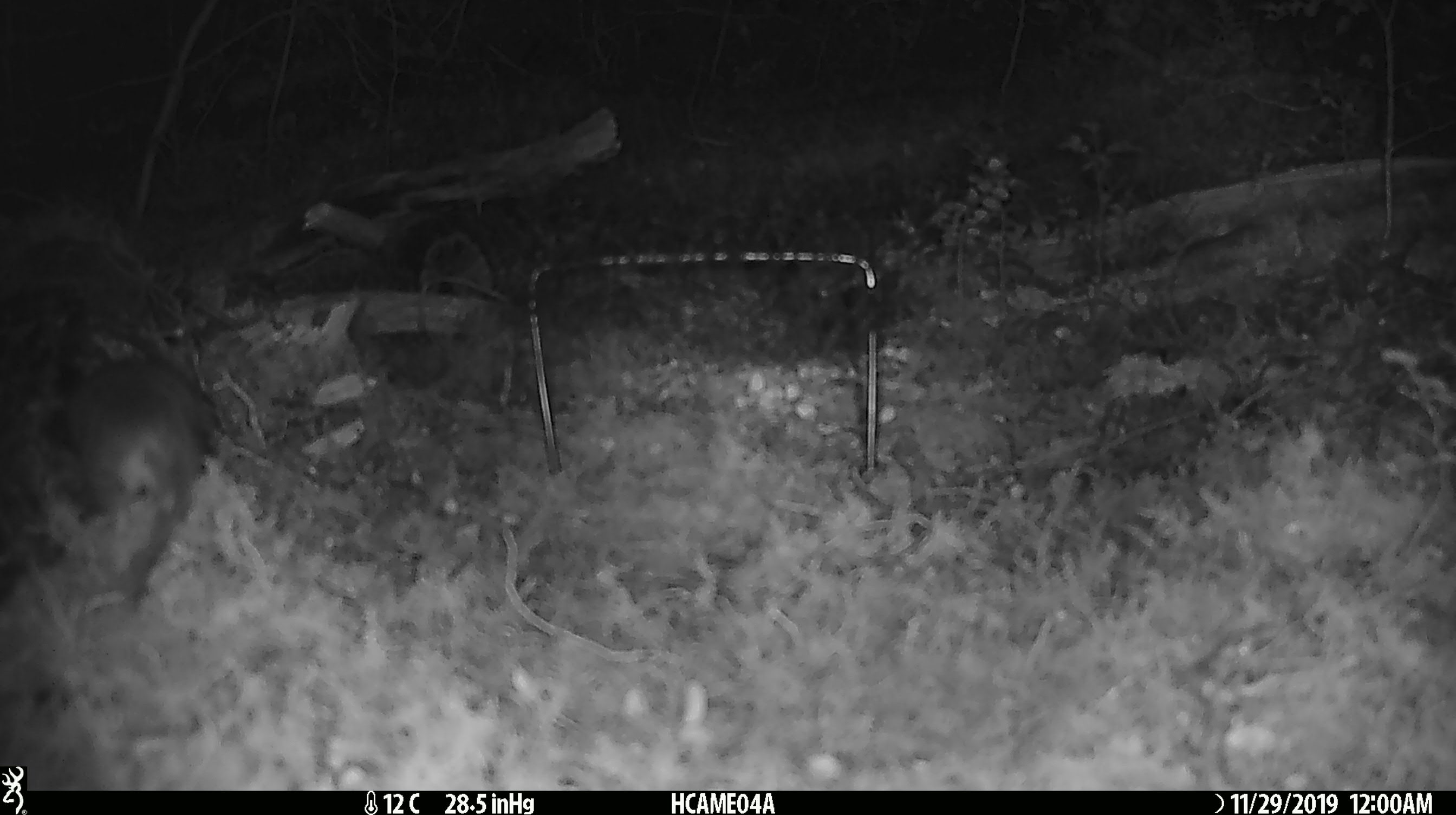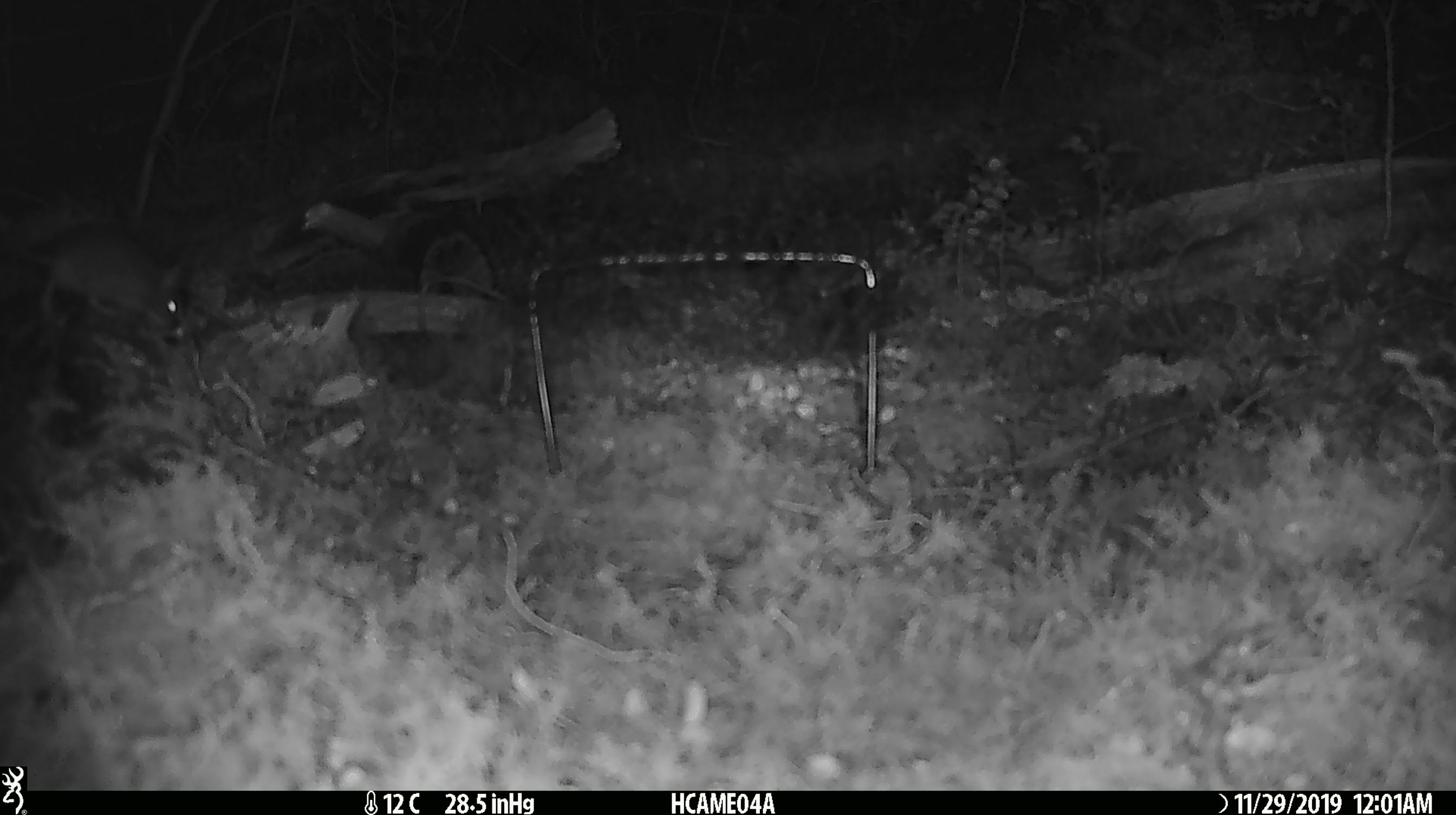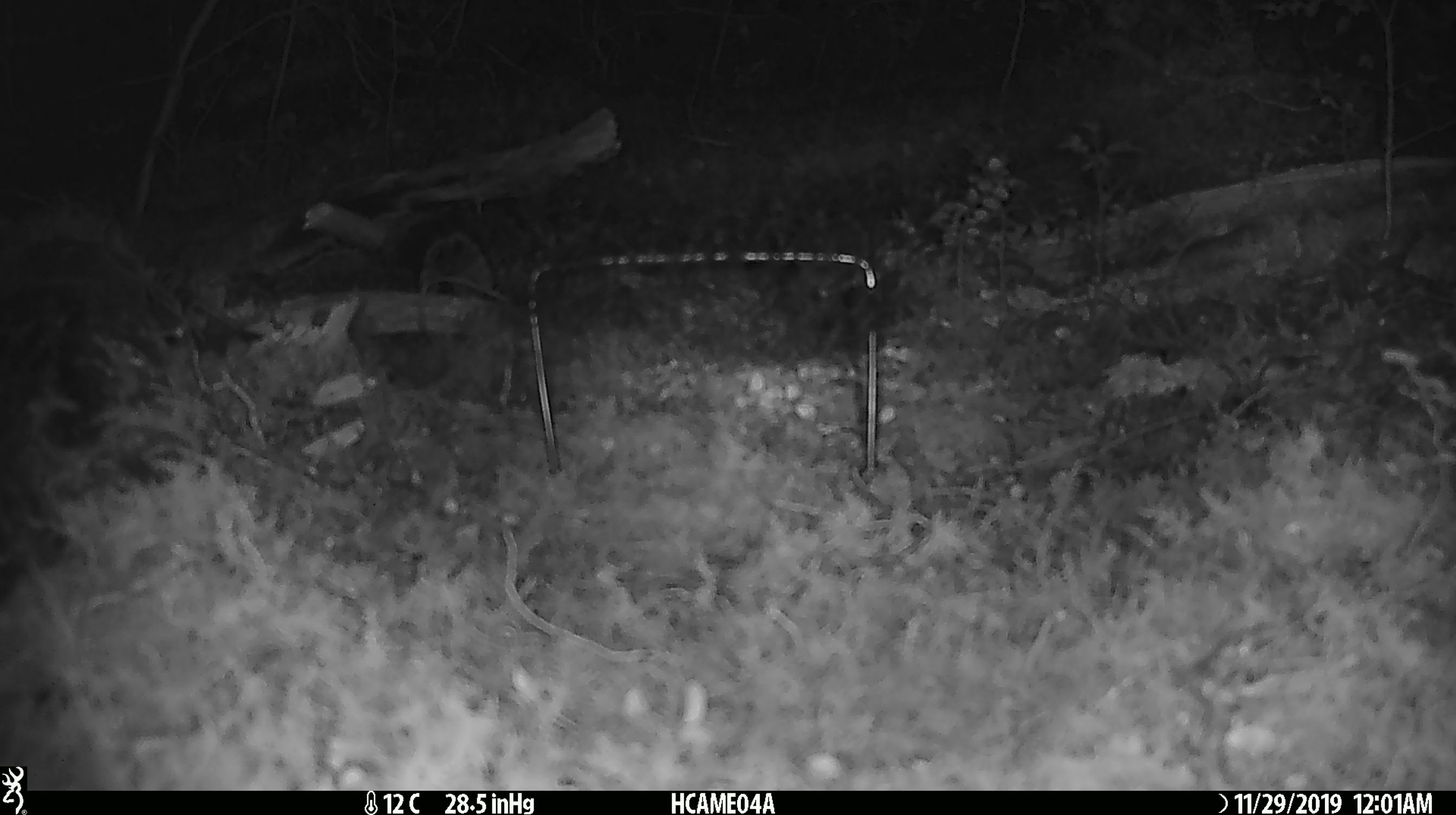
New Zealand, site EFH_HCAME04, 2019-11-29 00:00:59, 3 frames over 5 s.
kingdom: Animalia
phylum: Chordata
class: Mammalia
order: Rodentia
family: Muridae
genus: Mus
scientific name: Mus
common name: mouse